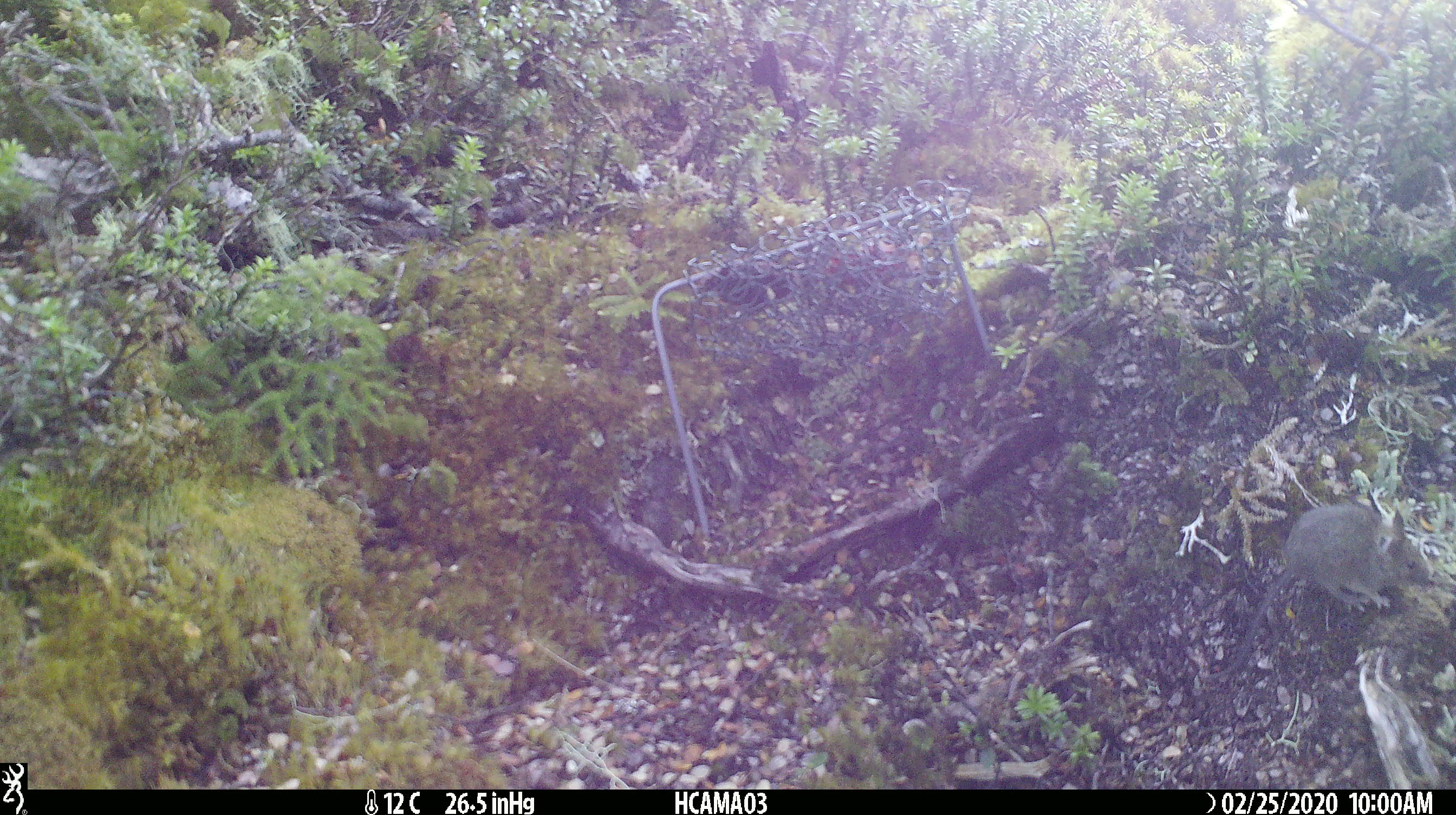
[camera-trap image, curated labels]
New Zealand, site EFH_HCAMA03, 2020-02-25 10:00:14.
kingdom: Animalia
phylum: Chordata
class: Mammalia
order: Rodentia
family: Muridae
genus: Mus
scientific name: Mus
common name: mouse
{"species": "mouse (Mus)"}